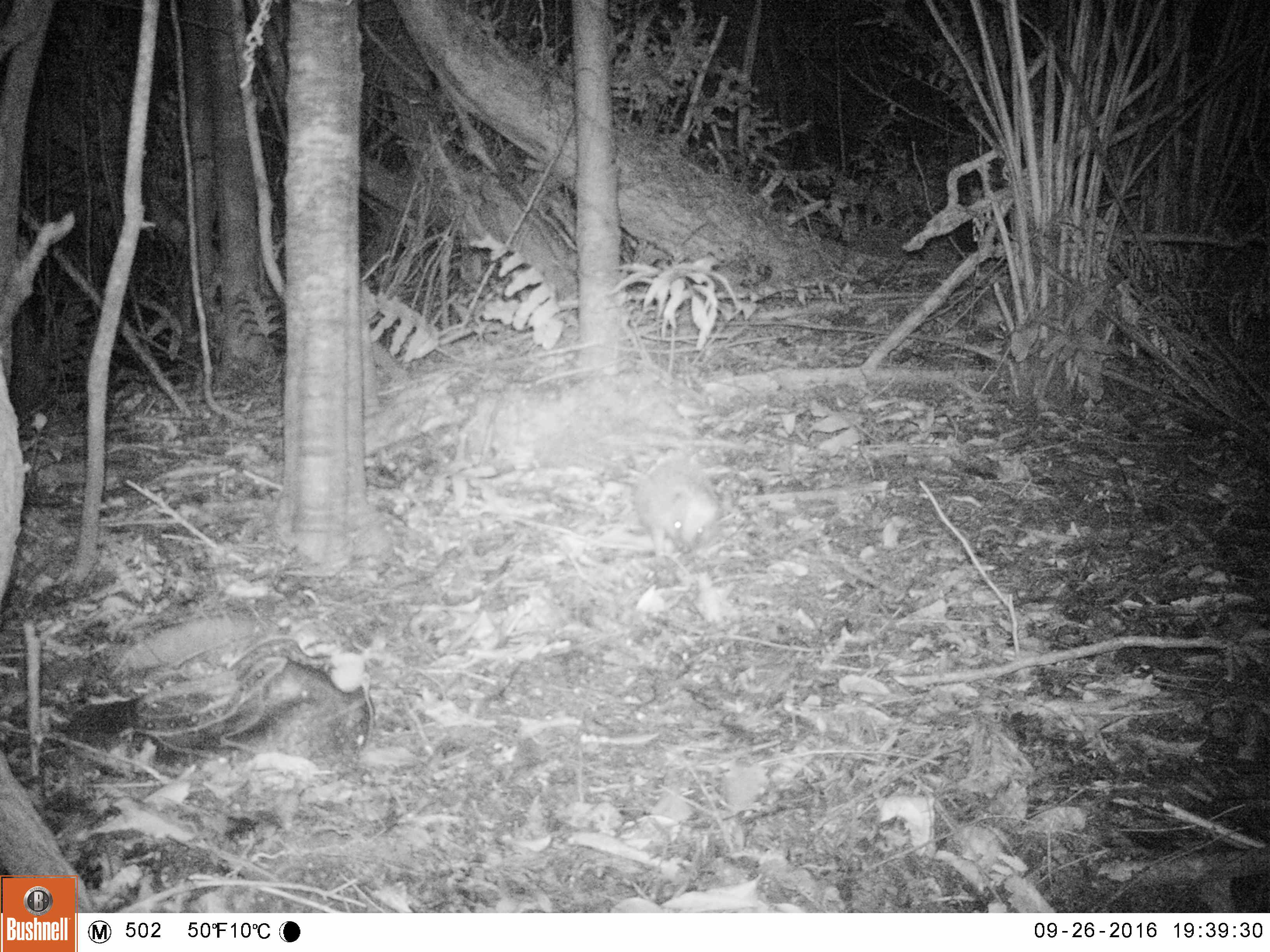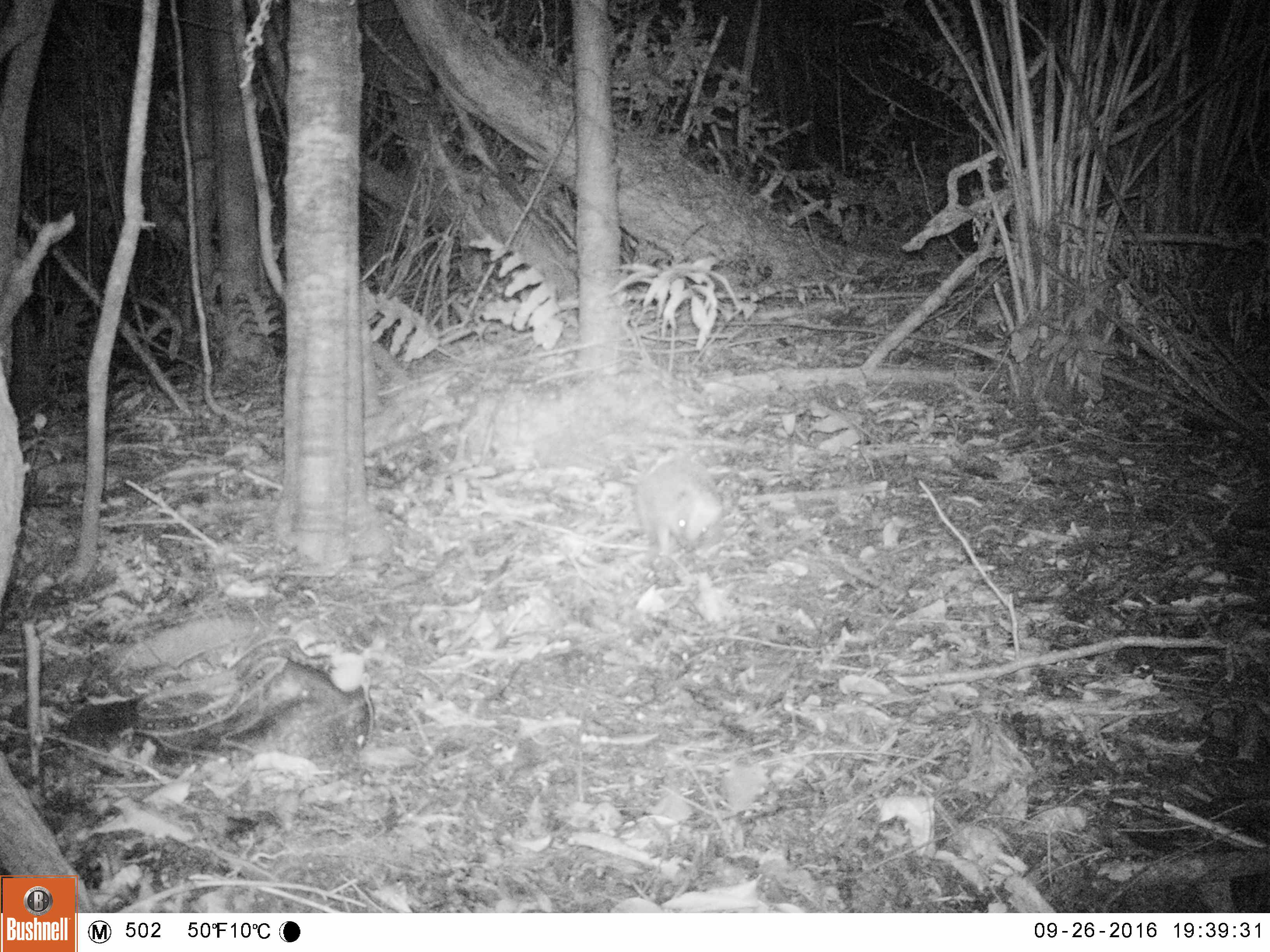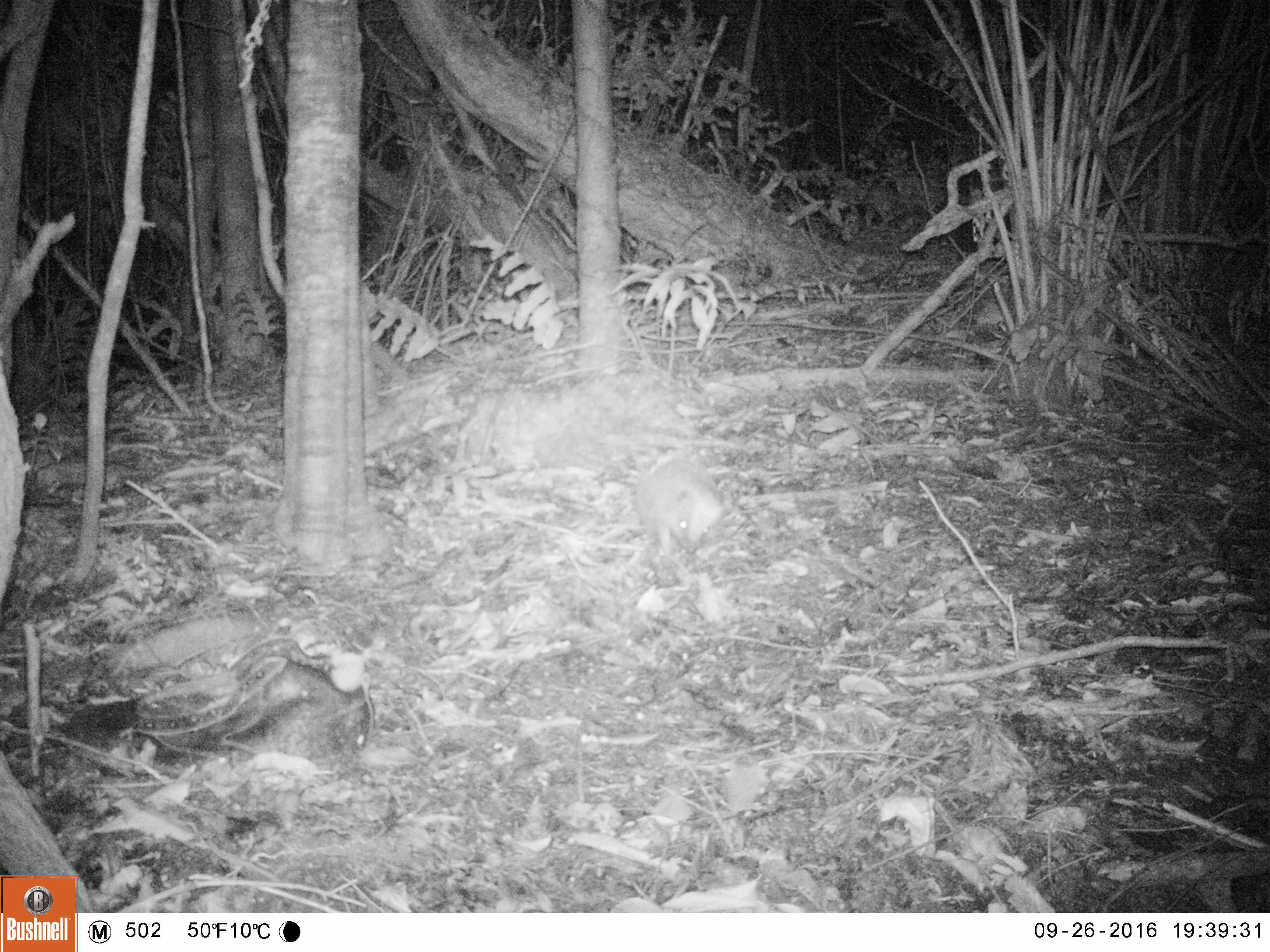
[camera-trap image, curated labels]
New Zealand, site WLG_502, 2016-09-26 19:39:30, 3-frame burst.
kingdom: Animalia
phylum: Chordata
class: Mammalia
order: Eulipotyphla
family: Erinaceidae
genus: Erinaceus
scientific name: Erinaceus europaeus europaeus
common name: european hedgehog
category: hedgehog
Hedgehog (european hedgehog) (Erinaceus europaeus europaeus).